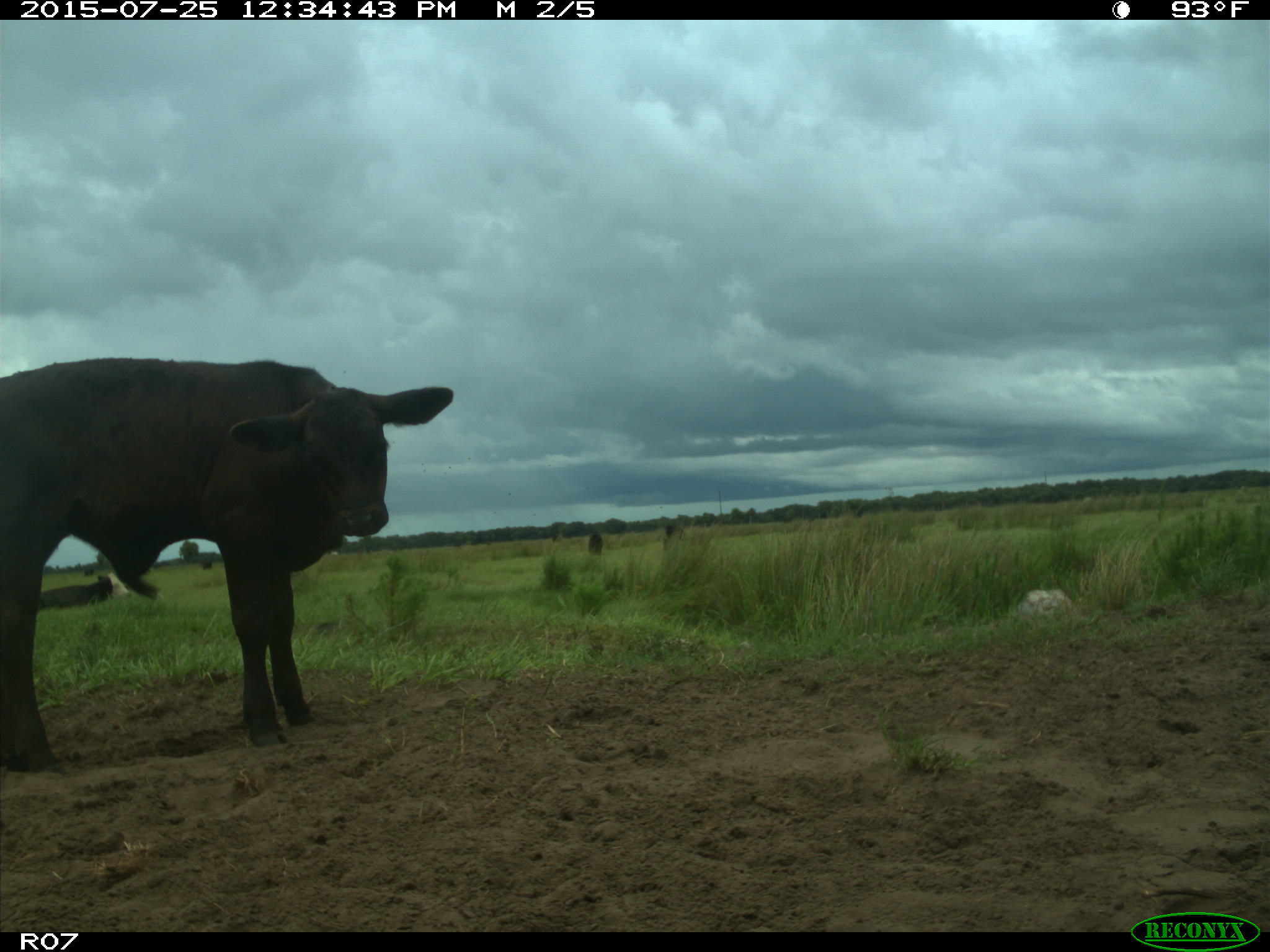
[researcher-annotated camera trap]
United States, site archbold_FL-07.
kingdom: Animalia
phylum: Chordata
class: Mammalia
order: Artiodactyla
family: Bovidae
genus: Bos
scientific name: Bos taurus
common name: domestic cow